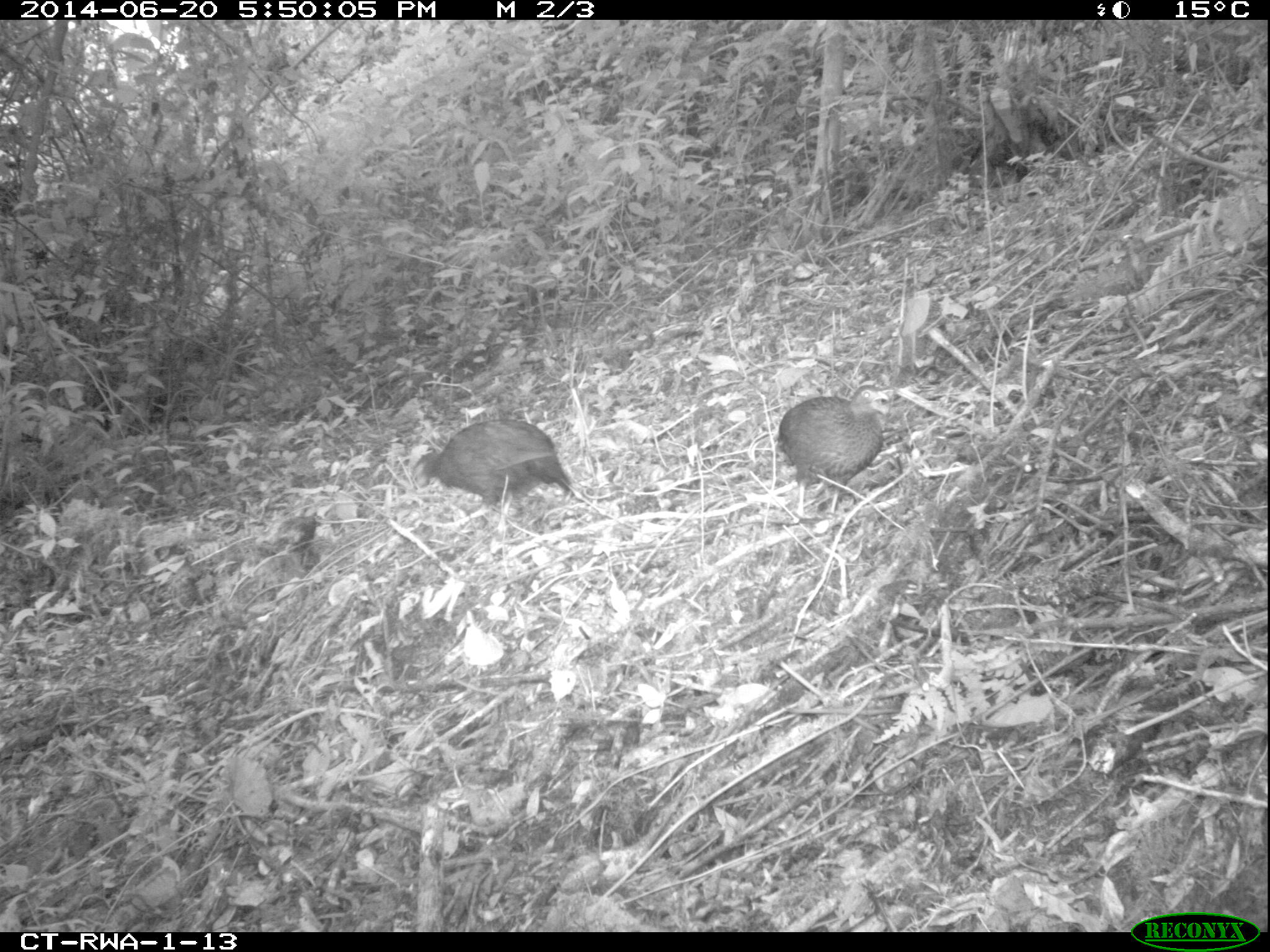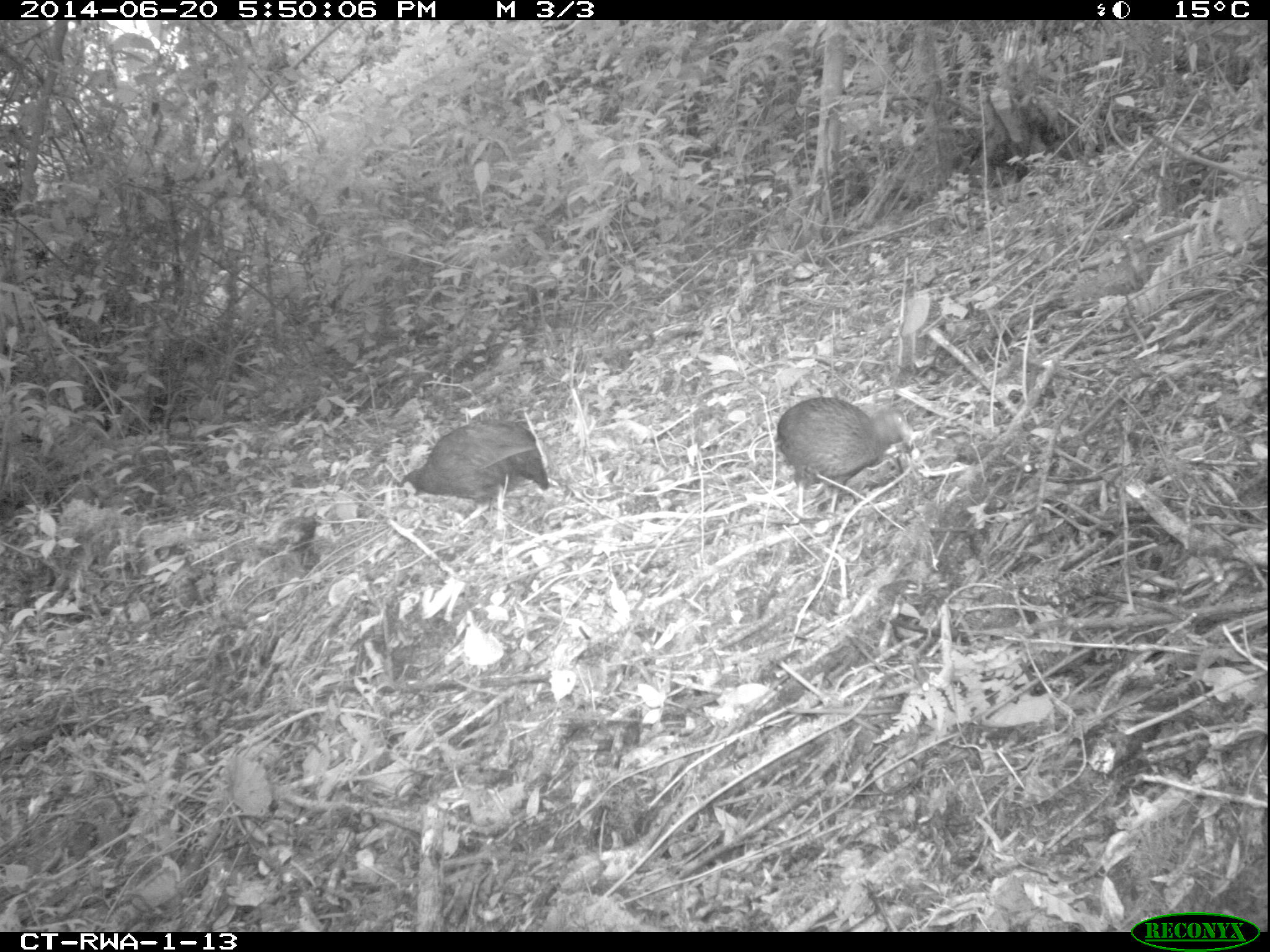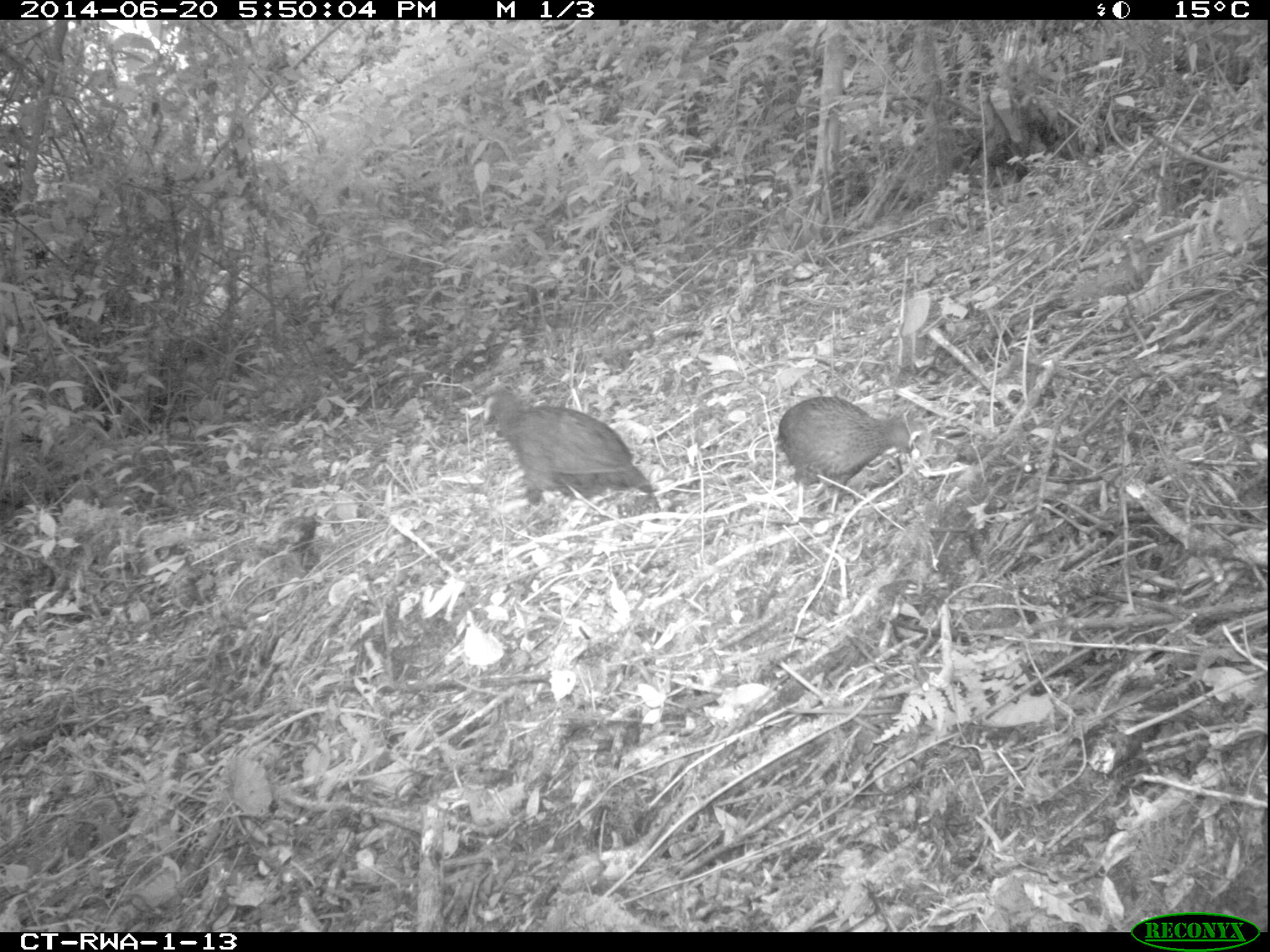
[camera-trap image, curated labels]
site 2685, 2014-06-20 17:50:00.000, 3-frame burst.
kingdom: Animalia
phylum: Chordata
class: Aves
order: Galliformes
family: Phasianidae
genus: Pternistis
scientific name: Pternistis nobilis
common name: handsome francolin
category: francolinus nobilis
Francolinus nobilis (handsome francolin) (Pternistis nobilis), count 2.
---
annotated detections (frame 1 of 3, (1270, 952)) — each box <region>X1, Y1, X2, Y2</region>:
francolinus nobilis: <region>410, 419, 573, 535</region>; <region>777, 384, 889, 520</region>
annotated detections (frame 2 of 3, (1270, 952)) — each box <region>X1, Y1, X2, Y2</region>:
francolinus nobilis: <region>775, 396, 911, 519</region>; <region>404, 420, 547, 536</region>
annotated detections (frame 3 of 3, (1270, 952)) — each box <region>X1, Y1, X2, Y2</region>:
francolinus nobilis: <region>482, 387, 658, 517</region>; <region>778, 396, 919, 519</region>